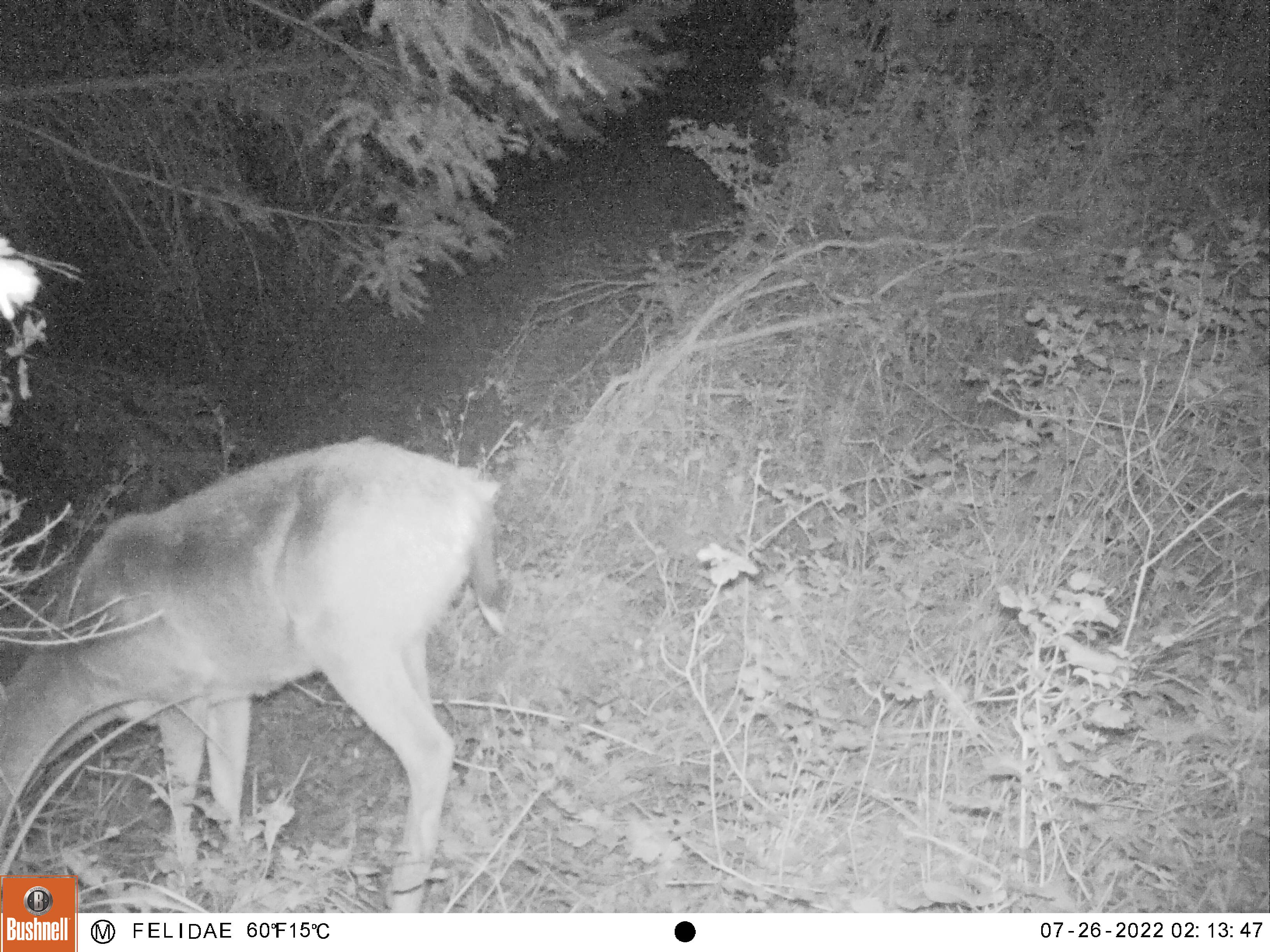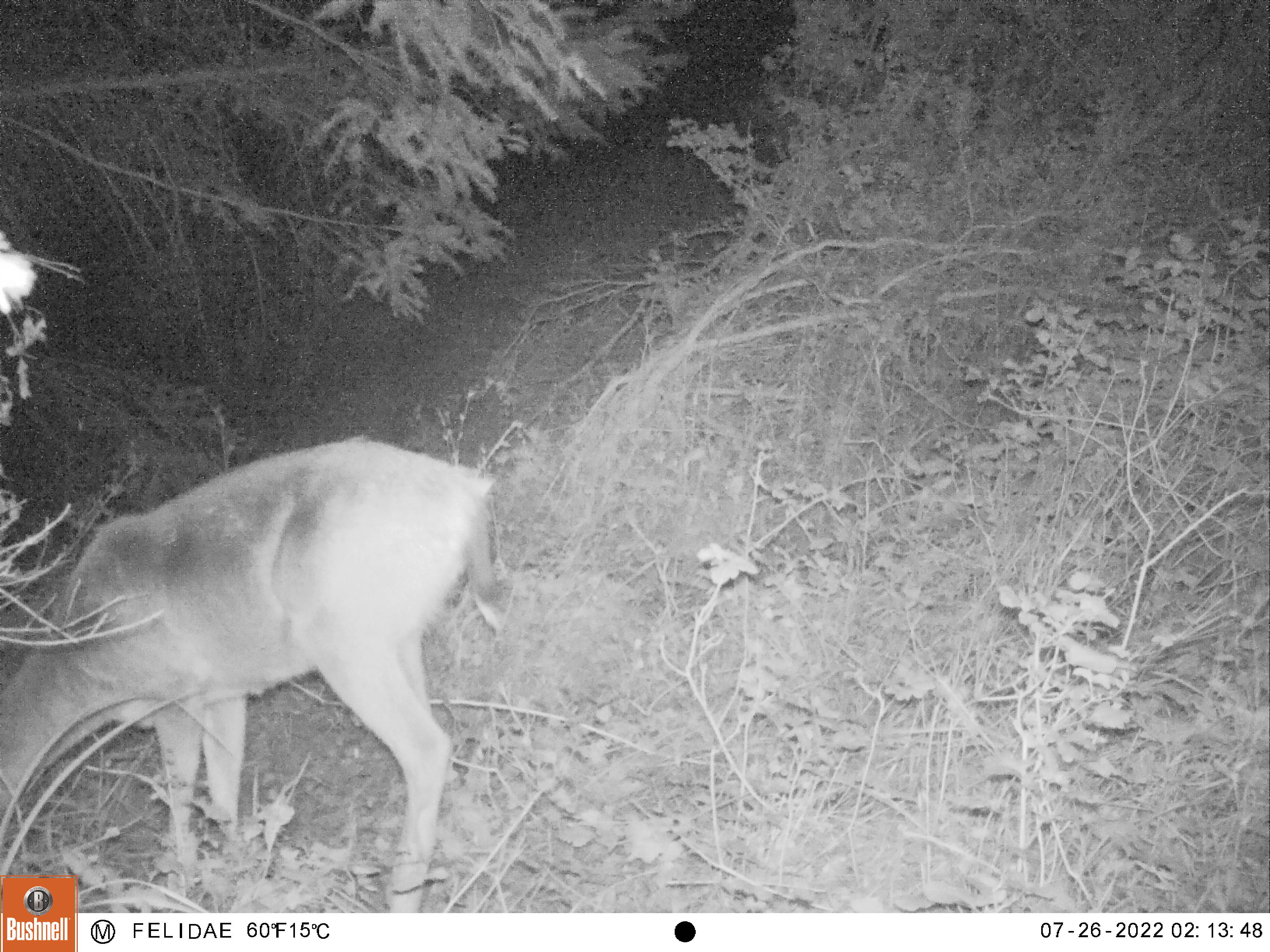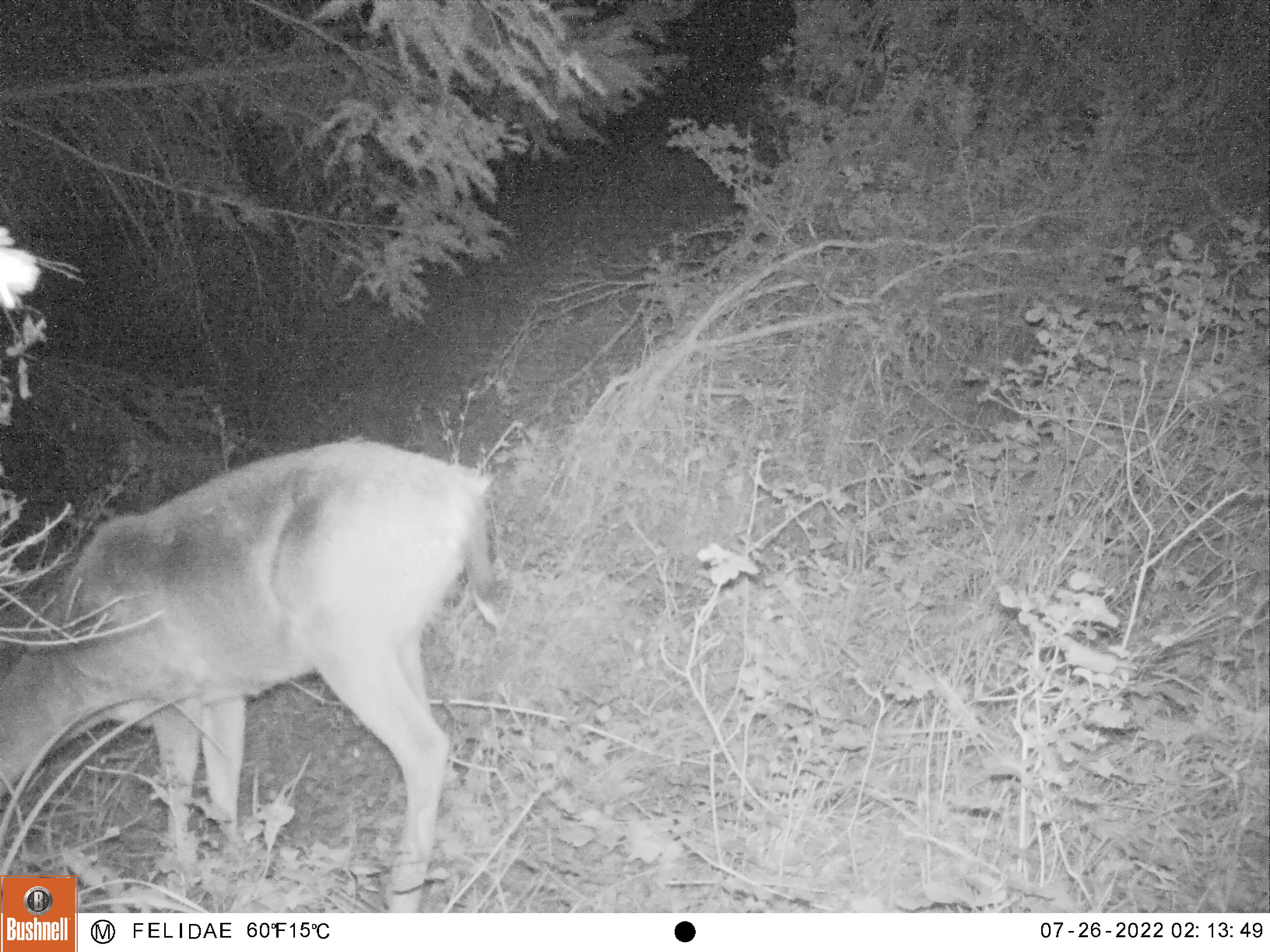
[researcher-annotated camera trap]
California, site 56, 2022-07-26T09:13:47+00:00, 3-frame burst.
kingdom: Animalia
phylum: Chordata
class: Mammalia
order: Artiodactyla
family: Cervidae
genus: Odocoileus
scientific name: Odocoileus hemionus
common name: mule deer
Mule deer (Odocoileus hemionus).